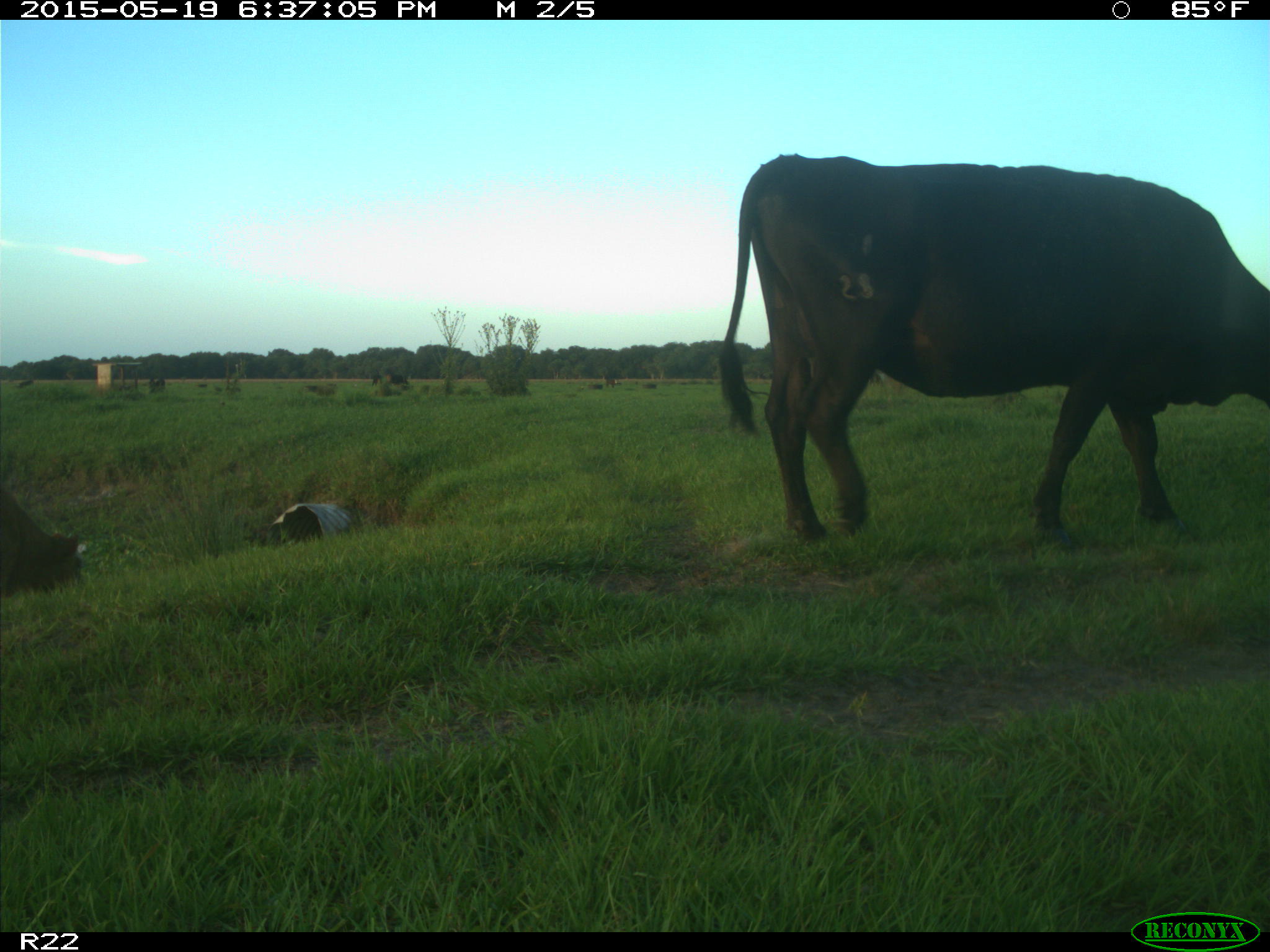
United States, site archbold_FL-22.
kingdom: Animalia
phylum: Chordata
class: Mammalia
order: Artiodactyla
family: Bovidae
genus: Bos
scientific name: Bos taurus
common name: domestic cow